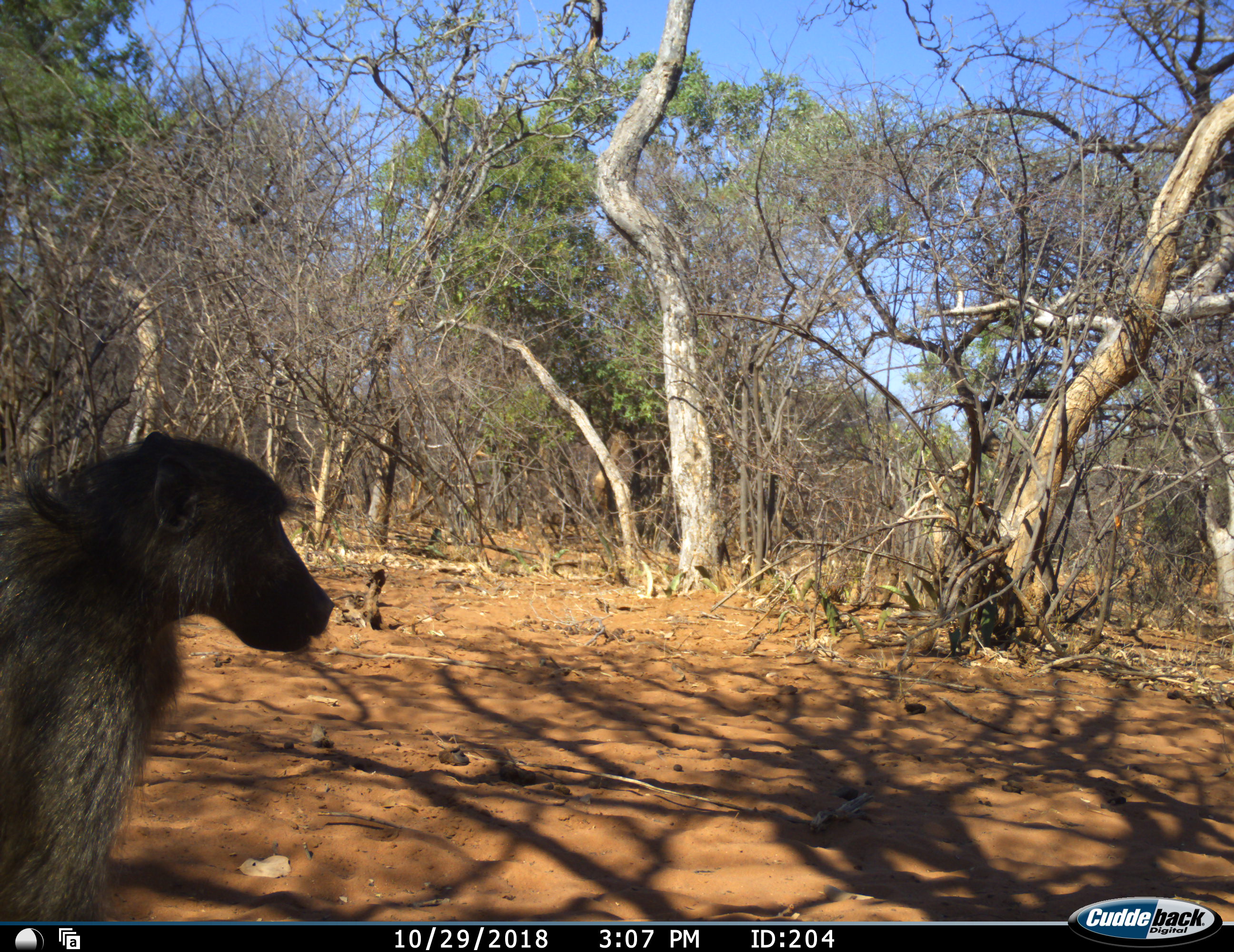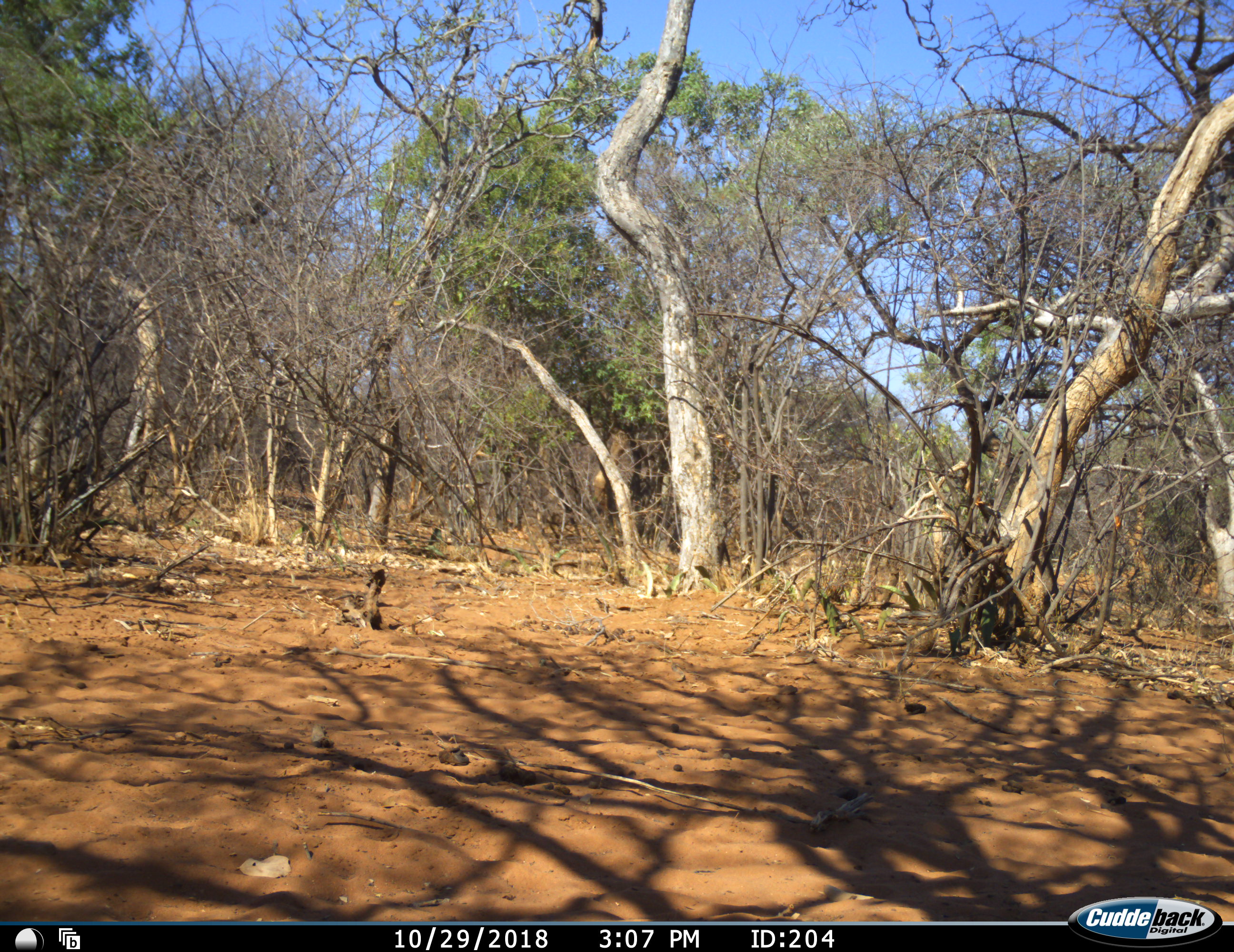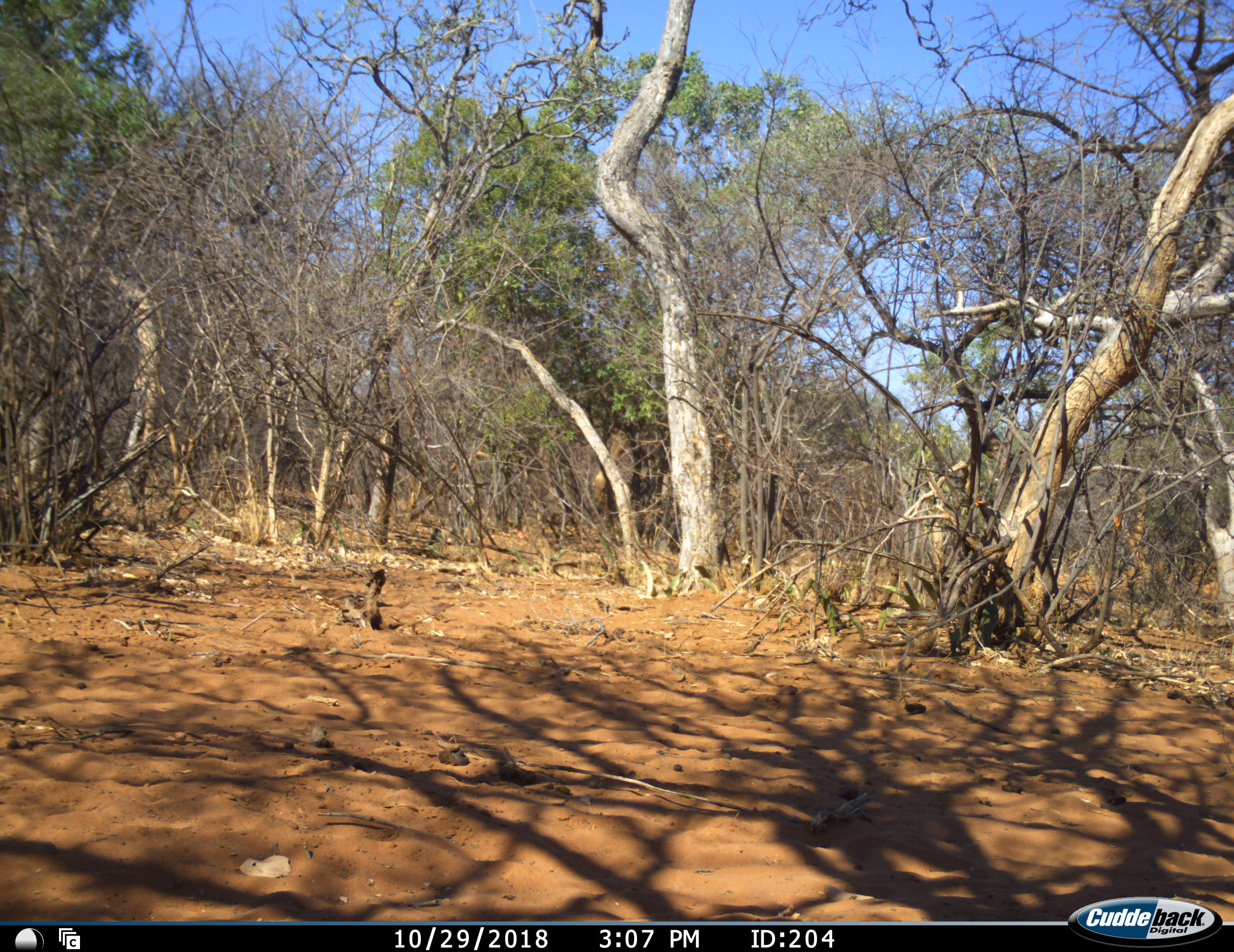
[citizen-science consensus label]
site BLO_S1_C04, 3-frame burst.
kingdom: Animalia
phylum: Chordata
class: Mammalia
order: Primates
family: Cercopithecidae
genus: Papio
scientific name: Papio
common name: baboon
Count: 1.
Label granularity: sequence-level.